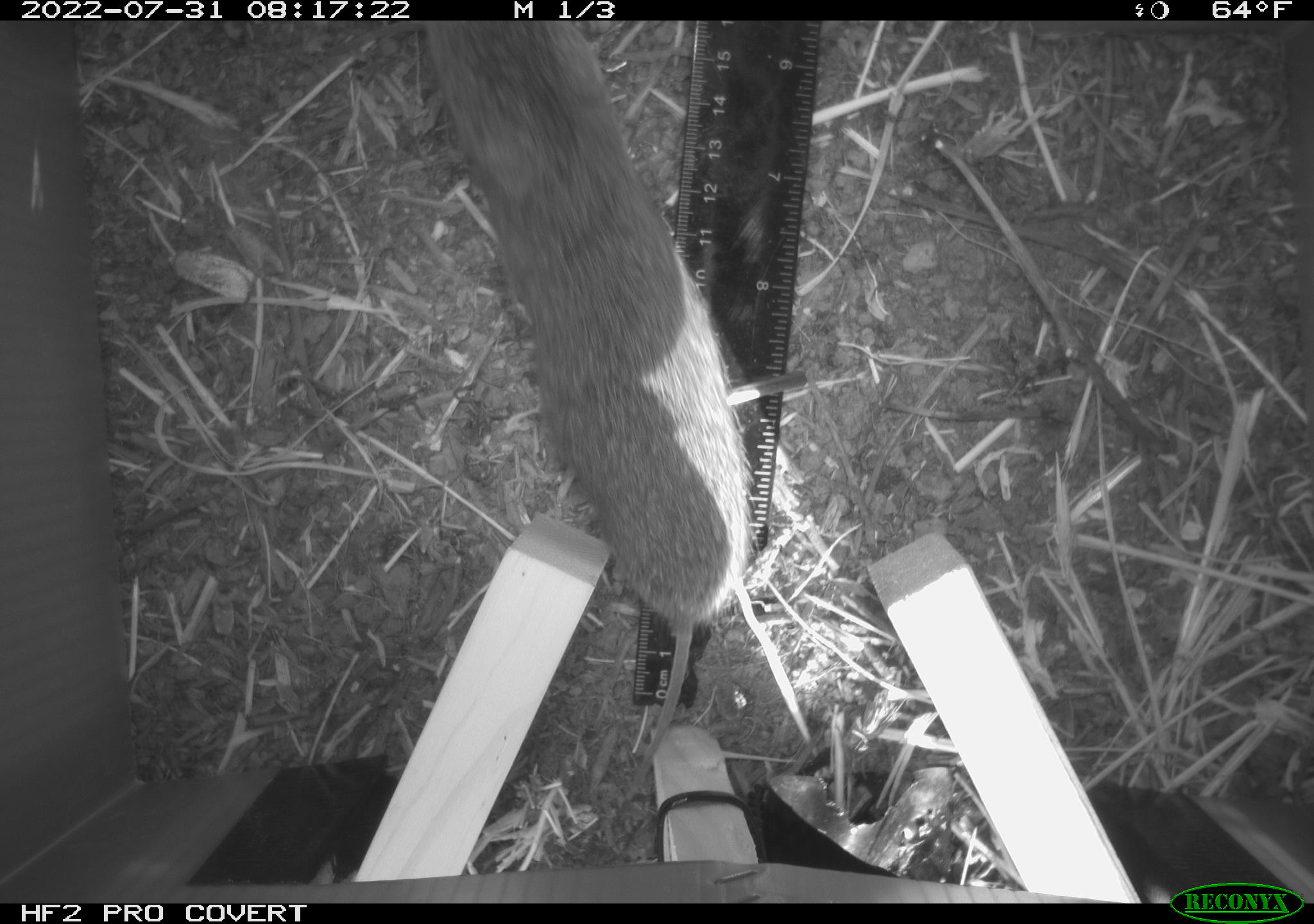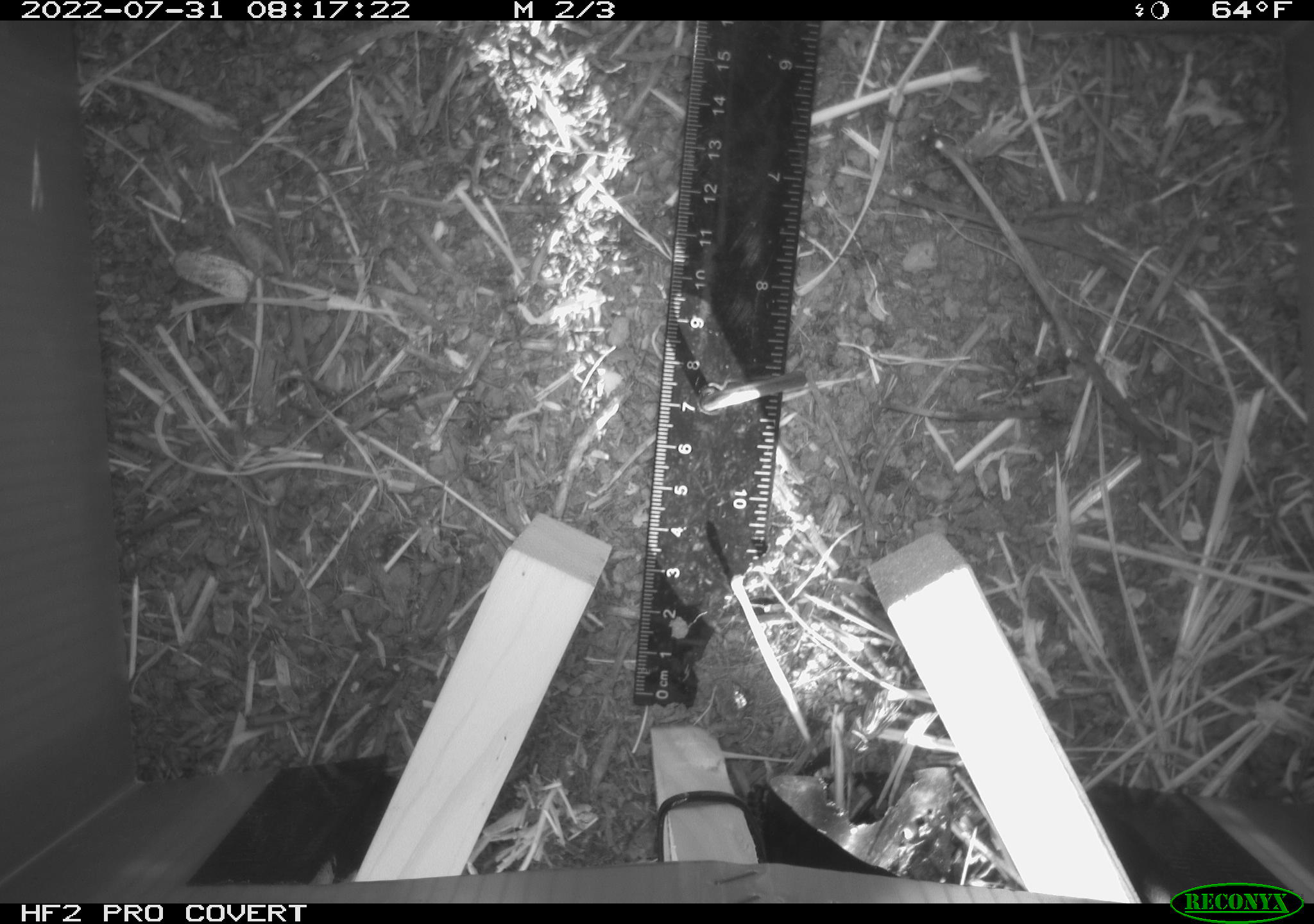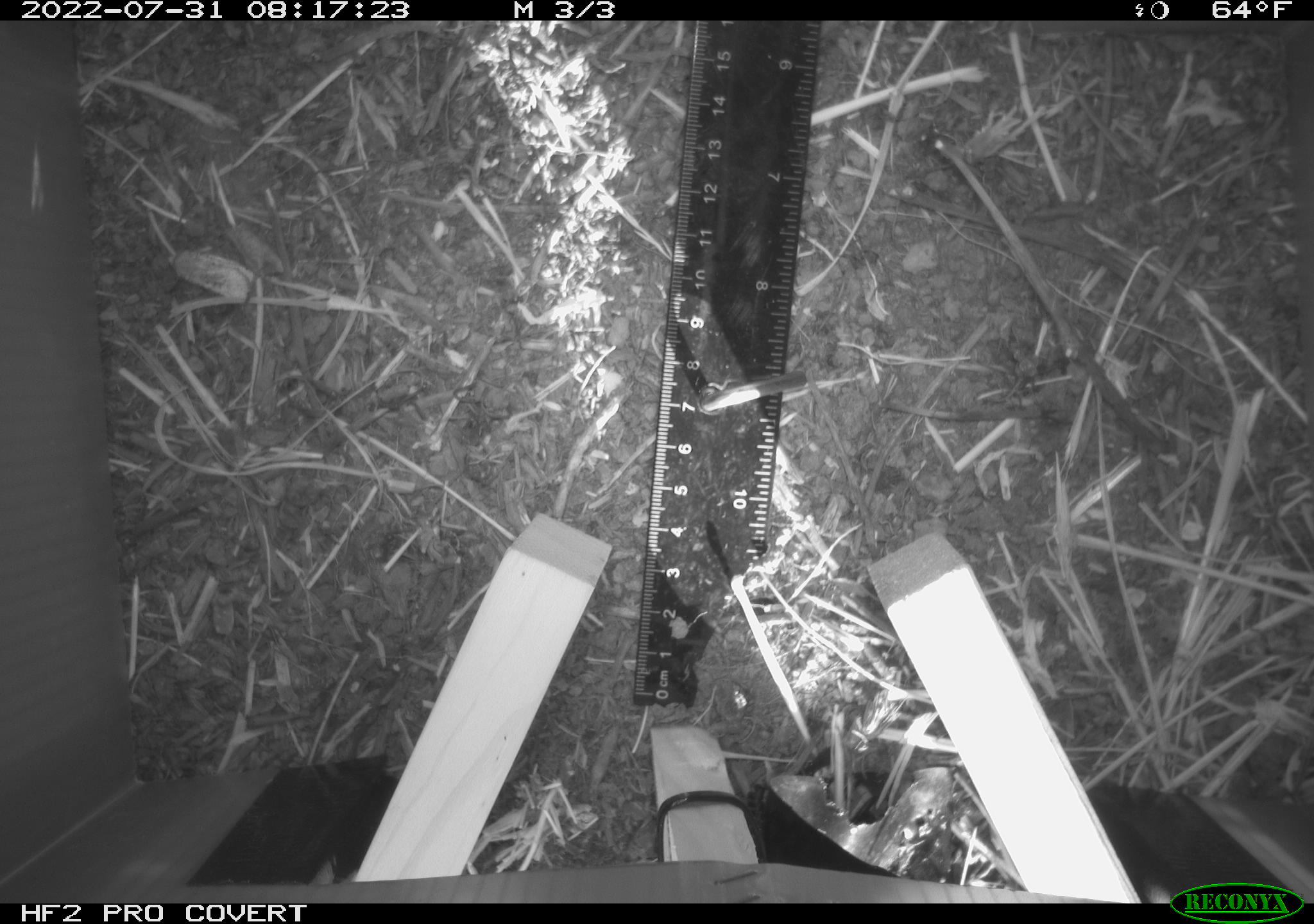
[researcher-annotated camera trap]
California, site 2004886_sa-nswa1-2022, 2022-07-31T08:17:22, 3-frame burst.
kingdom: Animalia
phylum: Chordata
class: Mammalia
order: Rodentia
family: Cricetidae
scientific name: Cricetidae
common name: hamsters, voles, lemmings, and allies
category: cricetidae family